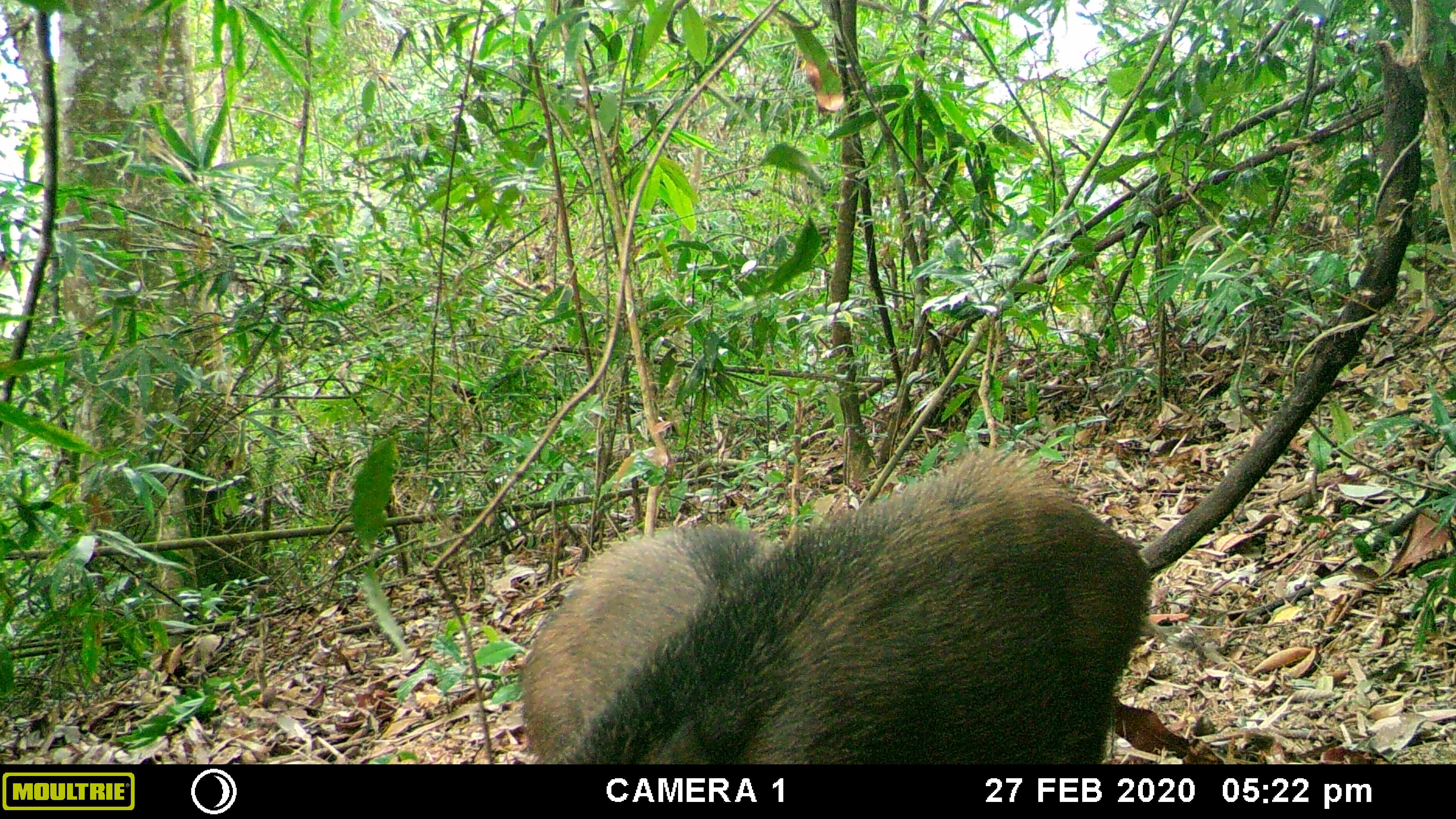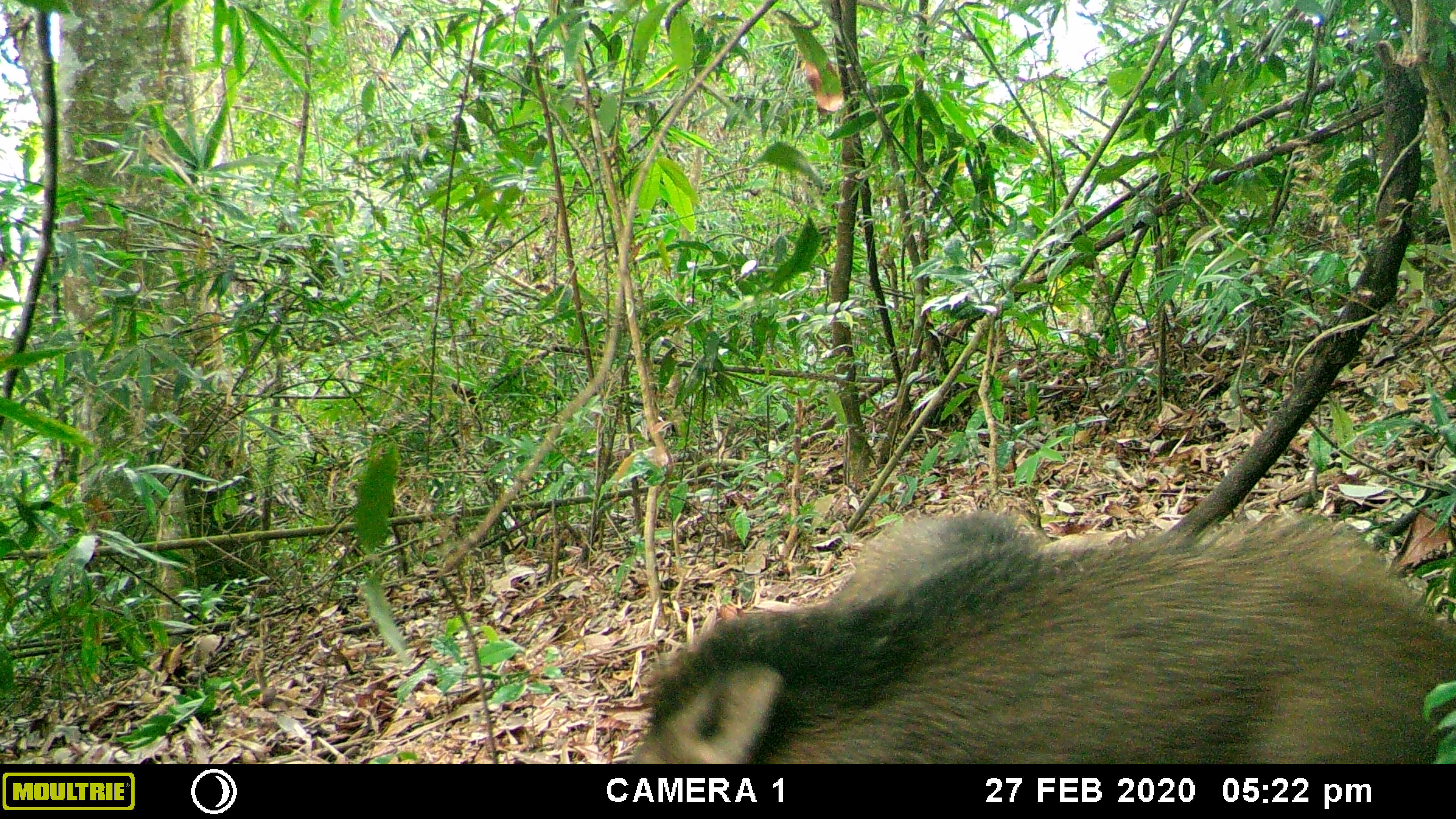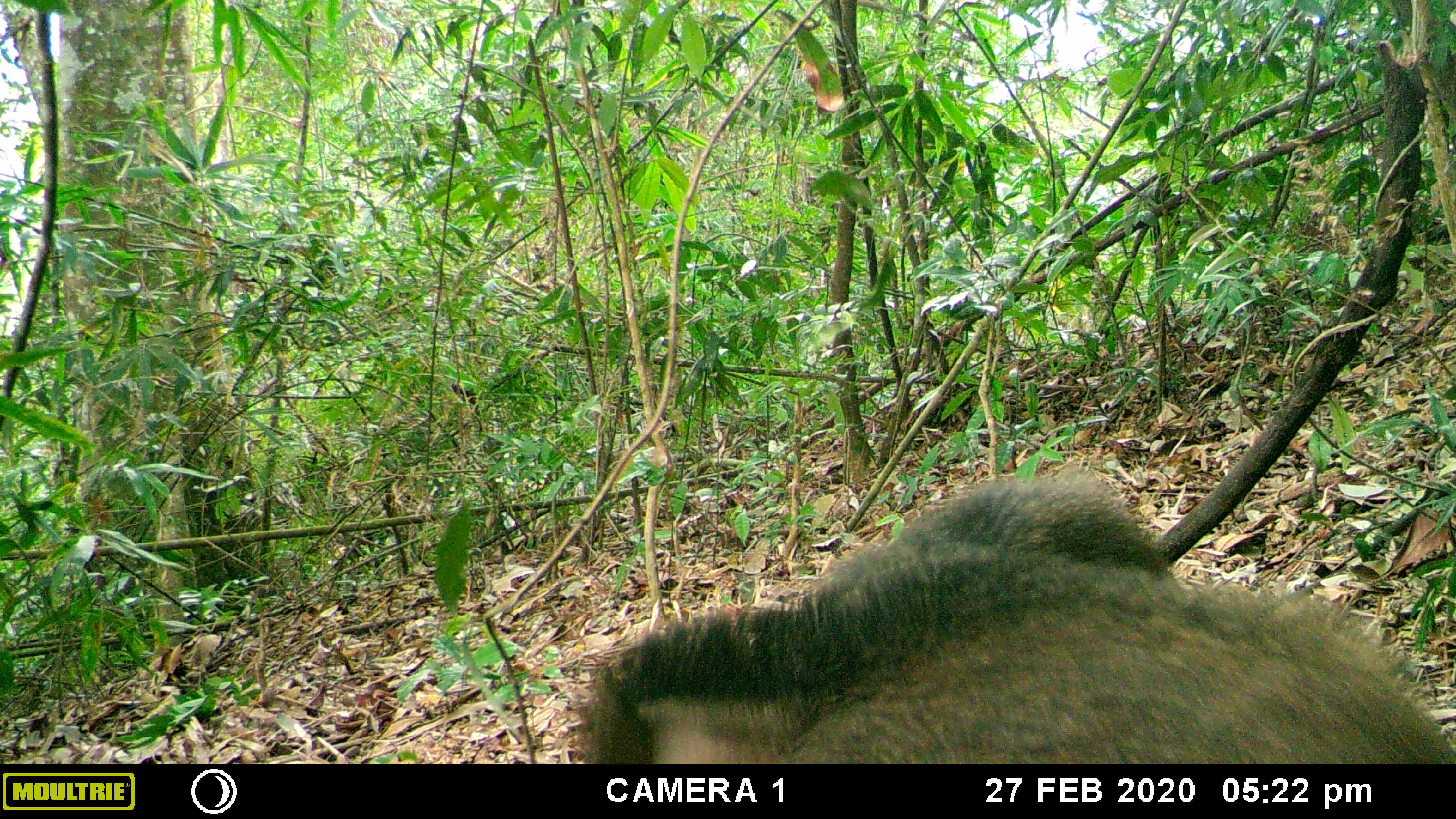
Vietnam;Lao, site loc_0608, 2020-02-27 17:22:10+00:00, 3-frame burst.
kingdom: Animalia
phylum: Chordata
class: Mammalia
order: Artiodactyla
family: Suidae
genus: Sus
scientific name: Sus scrofa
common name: eurasian wild pig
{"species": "eurasian wild pig (Sus scrofa)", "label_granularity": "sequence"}